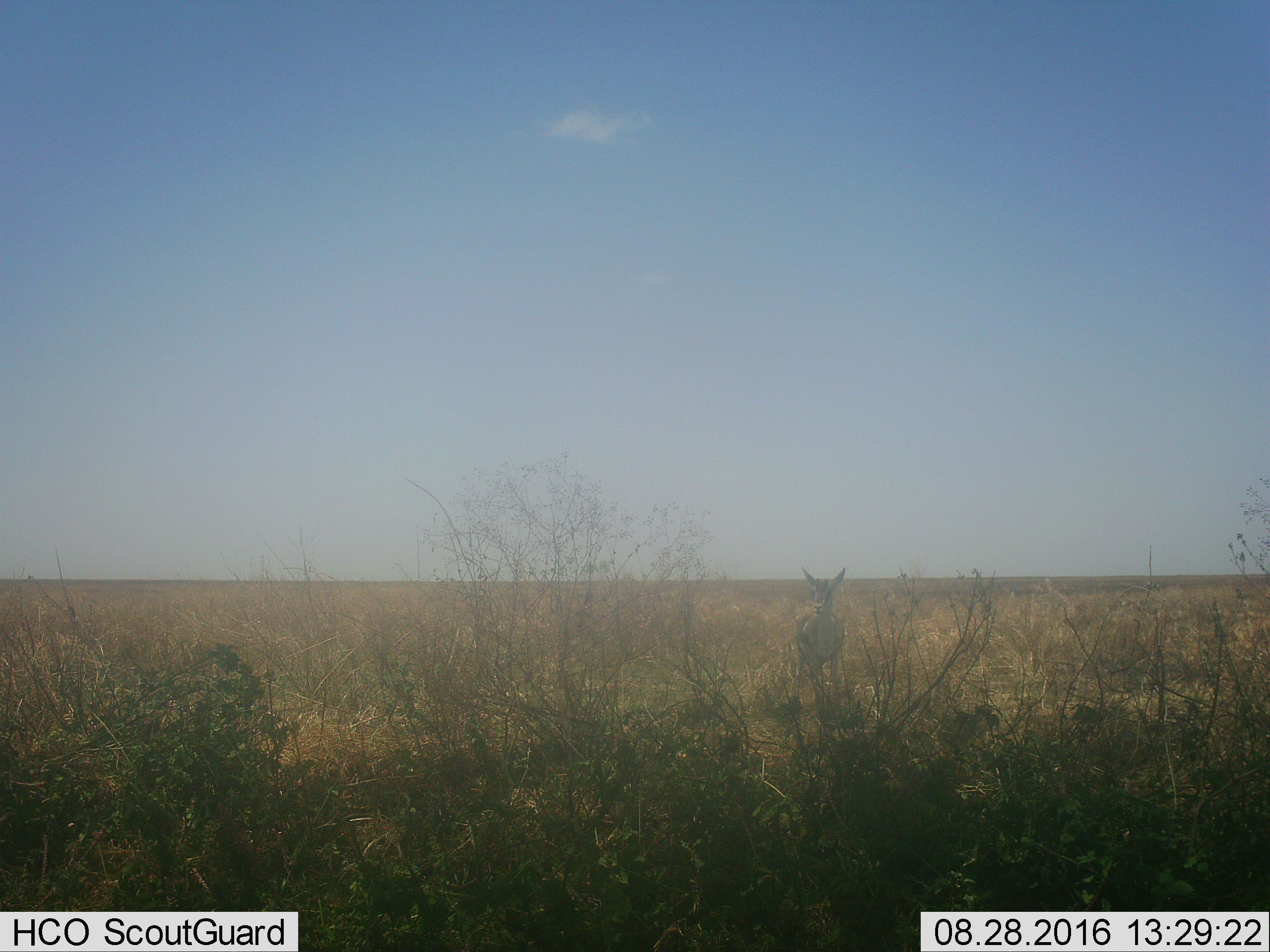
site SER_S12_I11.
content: unidentified animal